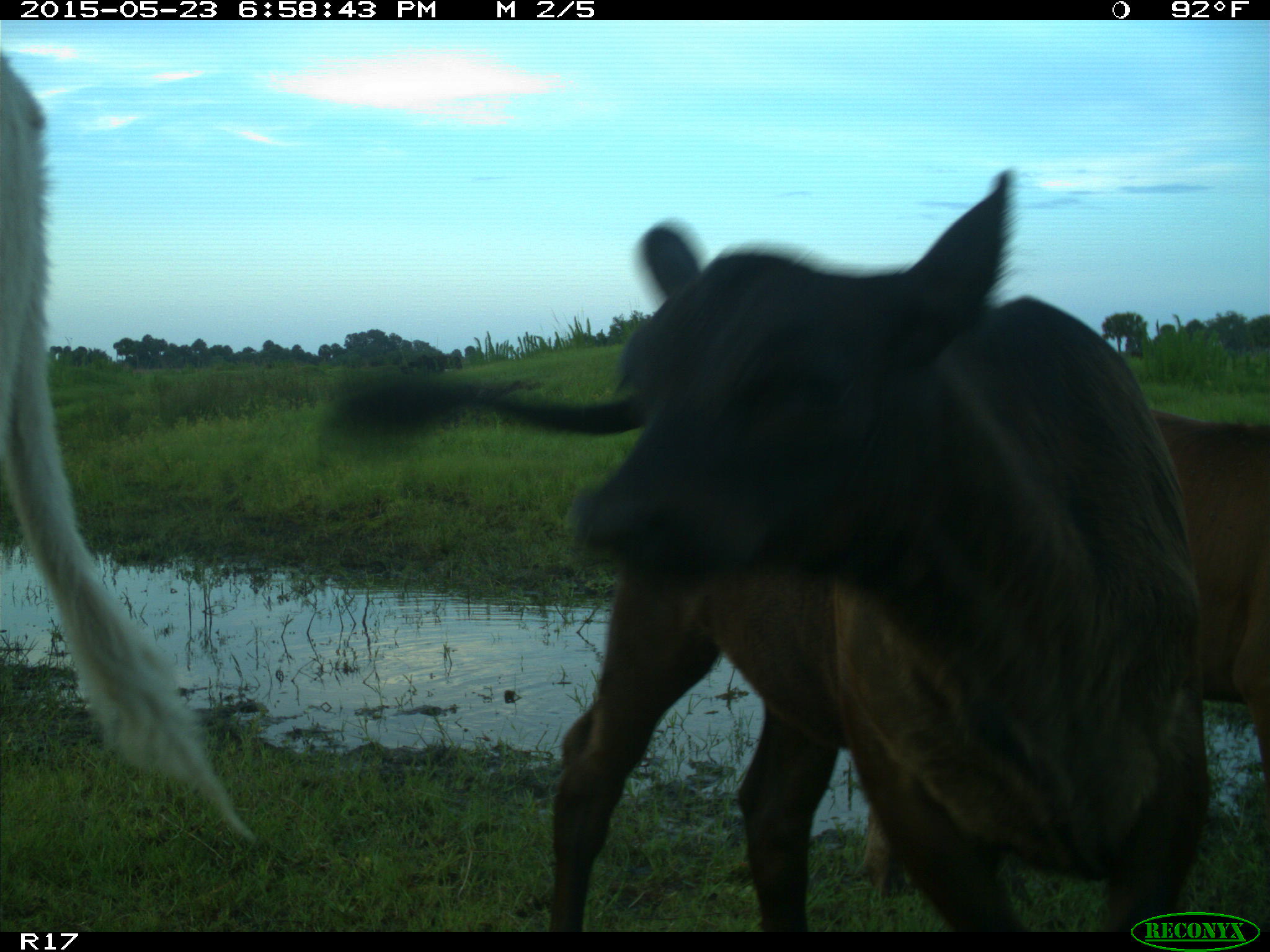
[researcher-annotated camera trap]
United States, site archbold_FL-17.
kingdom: Animalia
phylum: Chordata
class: Mammalia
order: Artiodactyla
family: Bovidae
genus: Bos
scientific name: Bos taurus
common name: domestic cow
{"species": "Bos taurus (domestic cow)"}